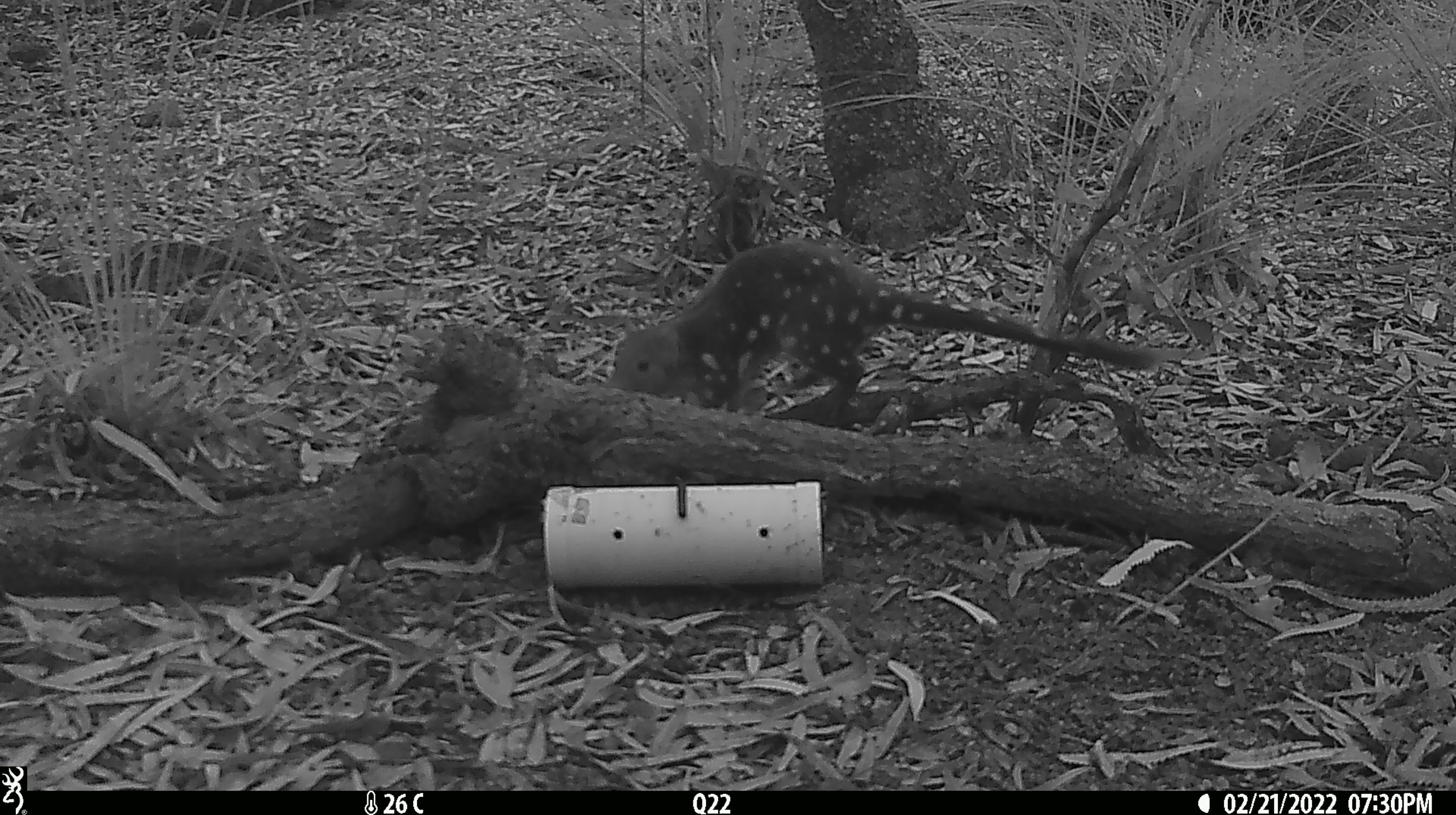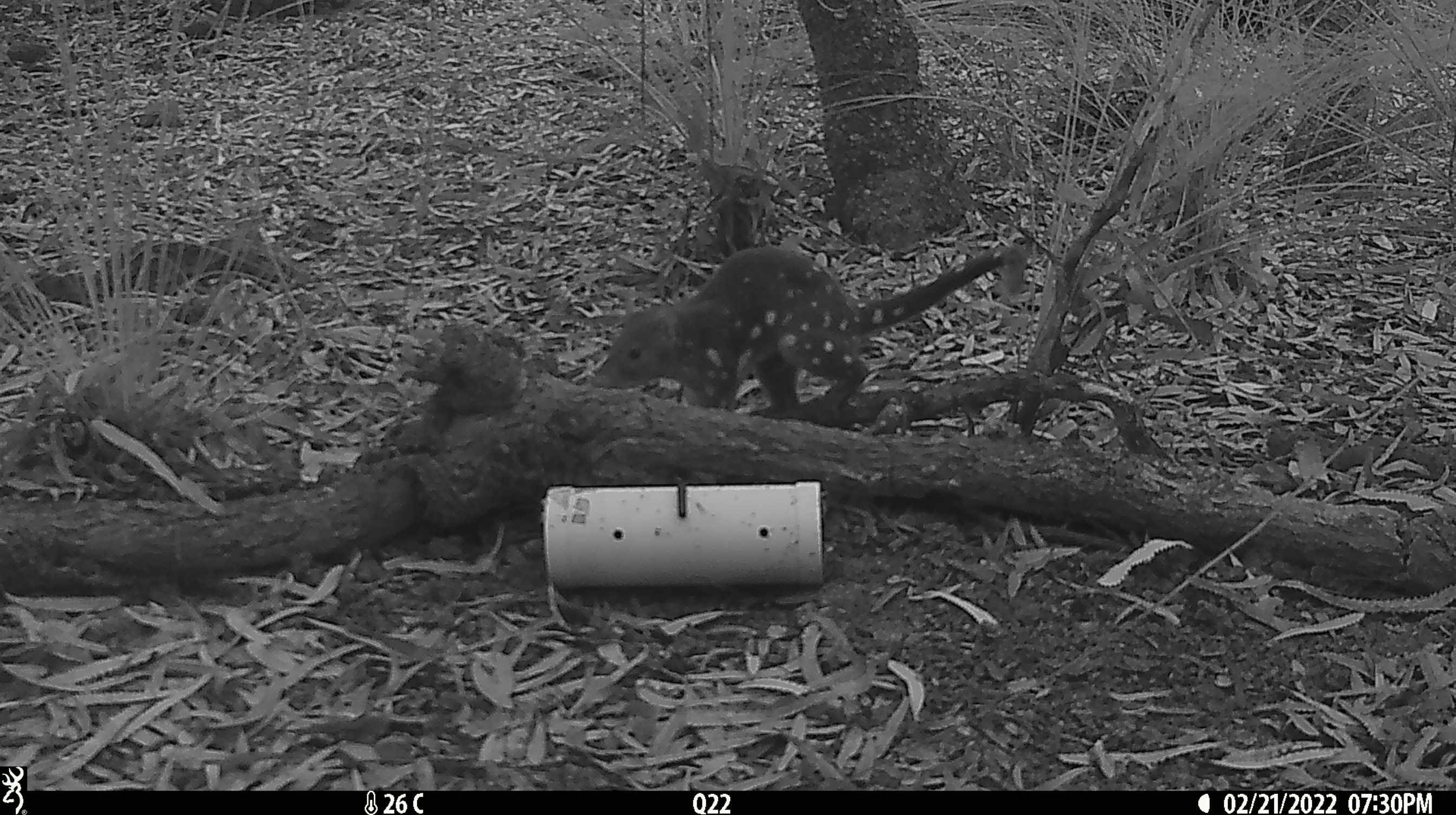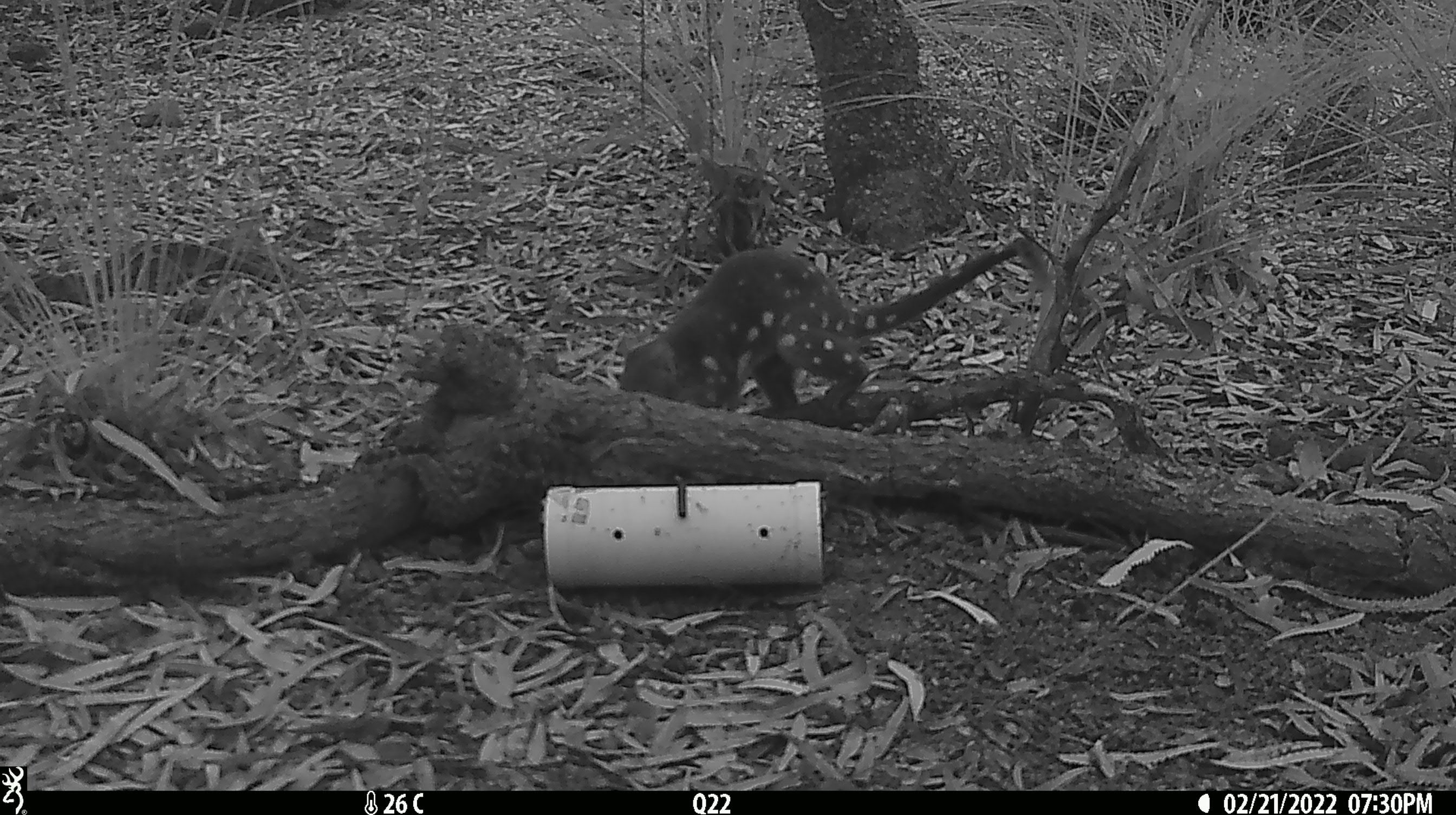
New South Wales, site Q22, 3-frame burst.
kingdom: Animalia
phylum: Chordata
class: Mammalia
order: Dasyuromorphia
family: Dasyuridae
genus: Dasyurus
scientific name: Dasyurus maculatus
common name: spotted-tailed quoll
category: quoll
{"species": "quoll (spotted-tailed quoll) (Dasyurus maculatus)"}